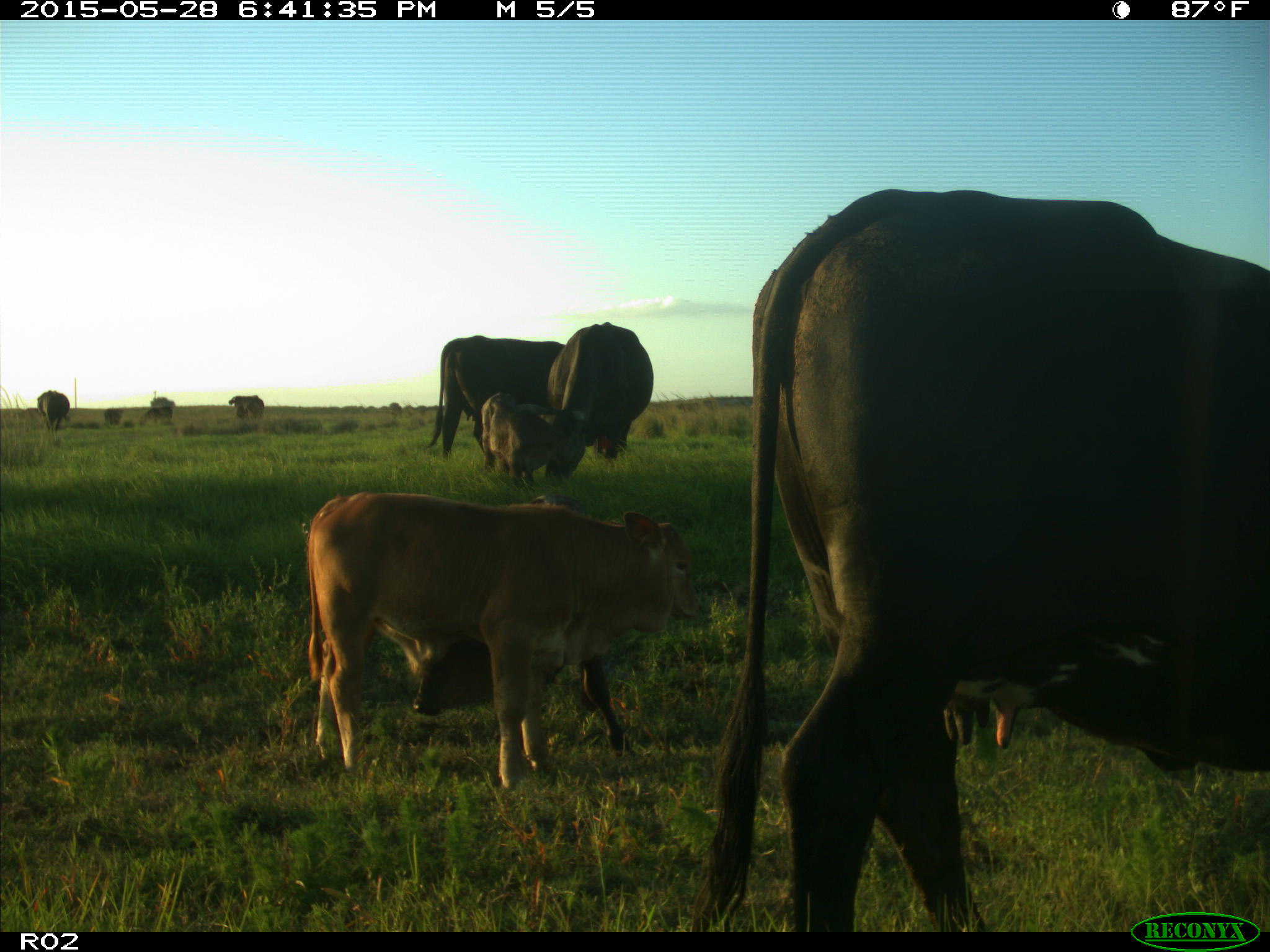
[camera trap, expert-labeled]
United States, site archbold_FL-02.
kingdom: Animalia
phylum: Chordata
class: Mammalia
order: Artiodactyla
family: Bovidae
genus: Bos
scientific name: Bos taurus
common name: domestic cow